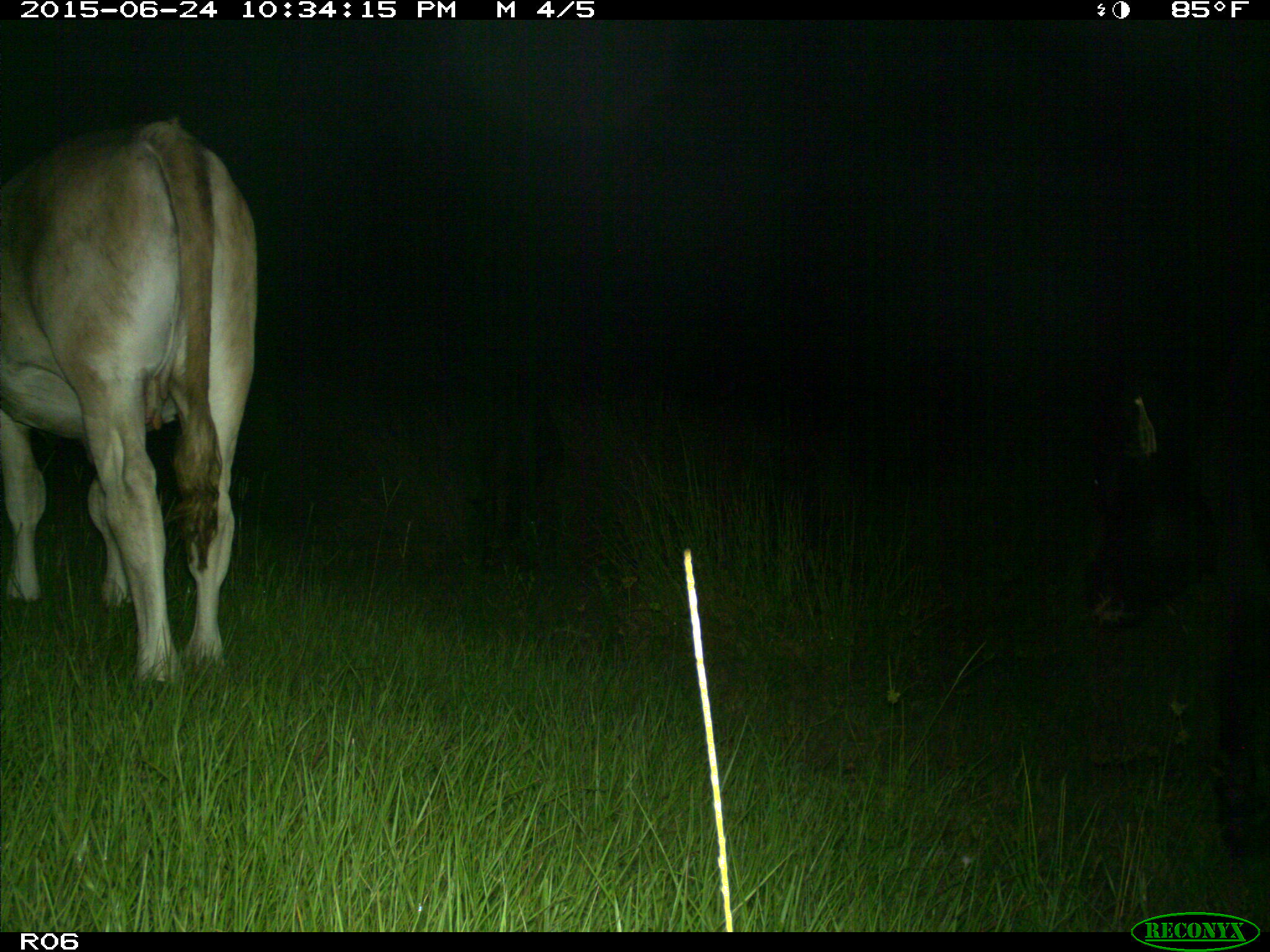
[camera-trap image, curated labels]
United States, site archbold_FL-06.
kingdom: Animalia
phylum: Chordata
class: Mammalia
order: Artiodactyla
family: Bovidae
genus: Bos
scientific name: Bos taurus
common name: domestic cow